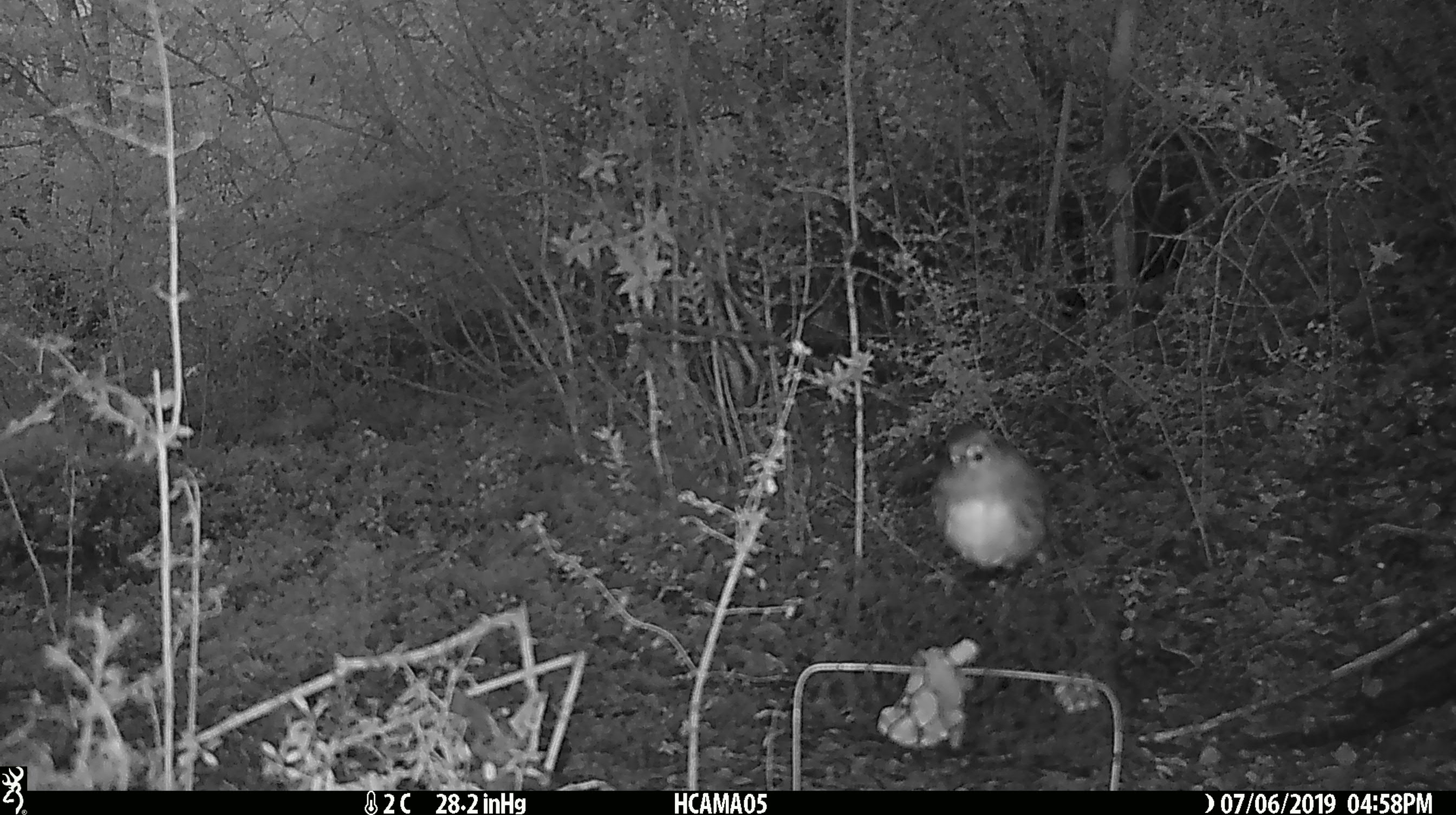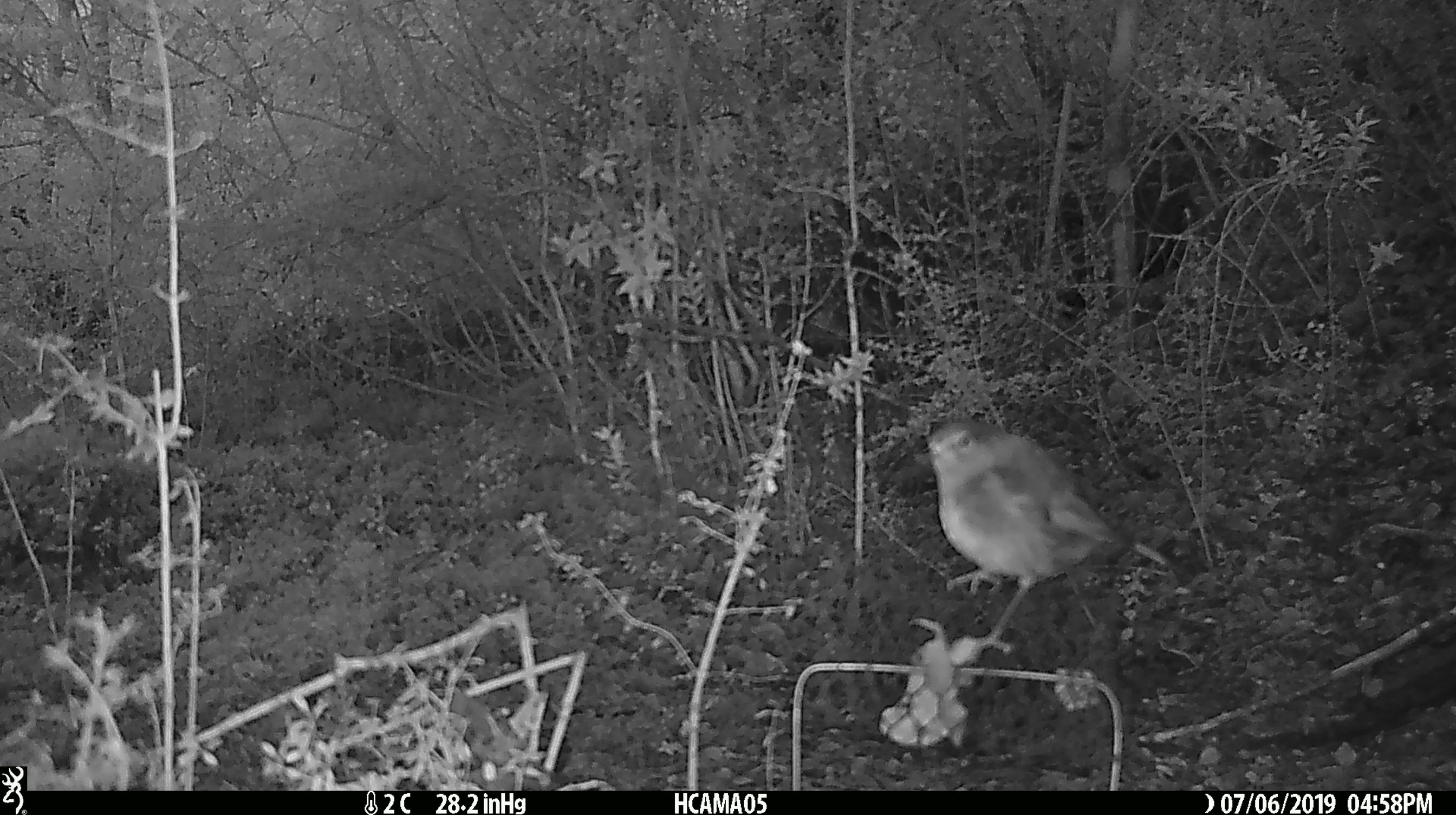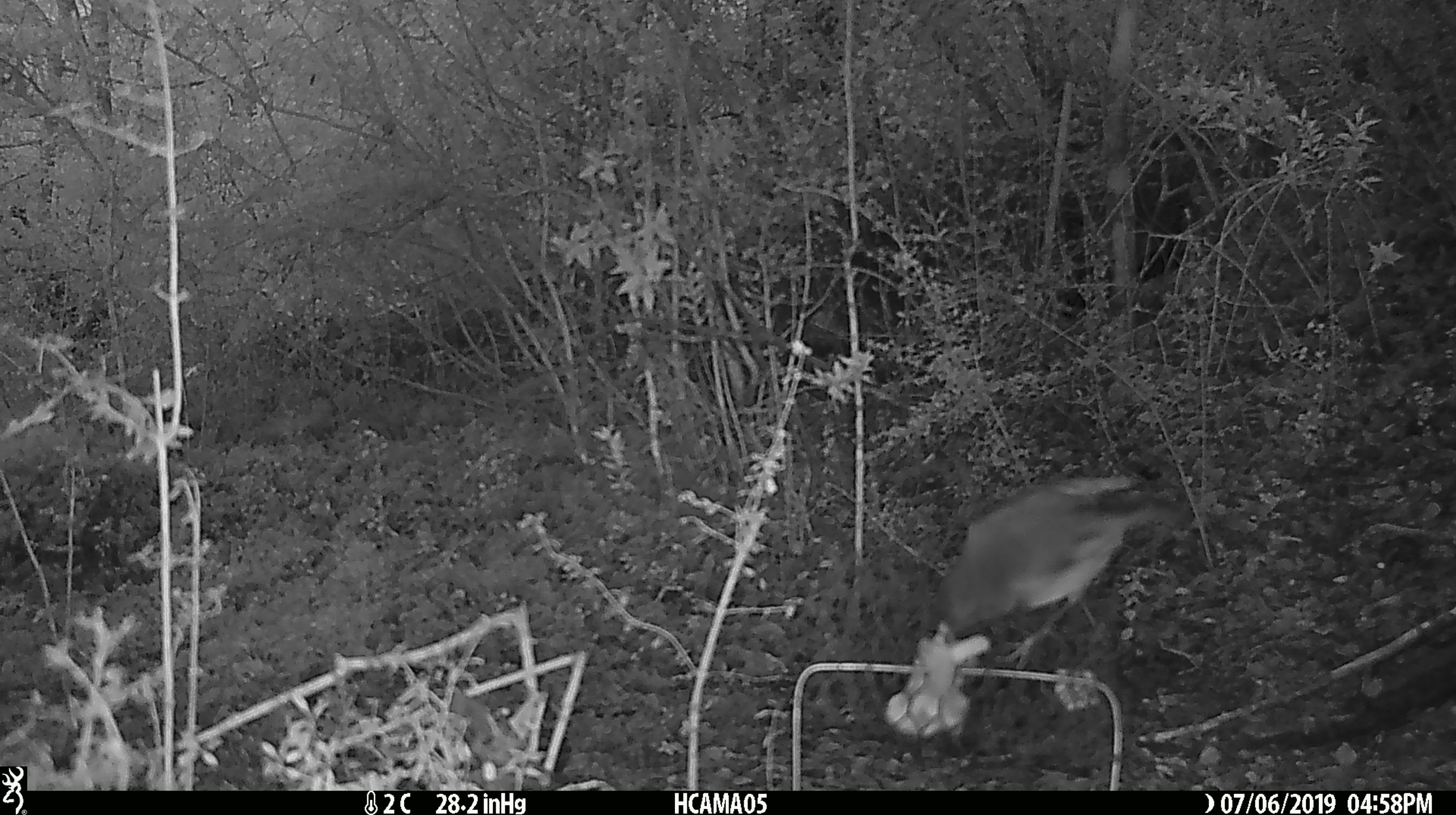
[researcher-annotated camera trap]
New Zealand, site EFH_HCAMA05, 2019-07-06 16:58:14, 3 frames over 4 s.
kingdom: Animalia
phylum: Chordata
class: Aves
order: Passeriformes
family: Petroicidae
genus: Petroica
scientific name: Petroica australis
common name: new zealand robin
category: robin